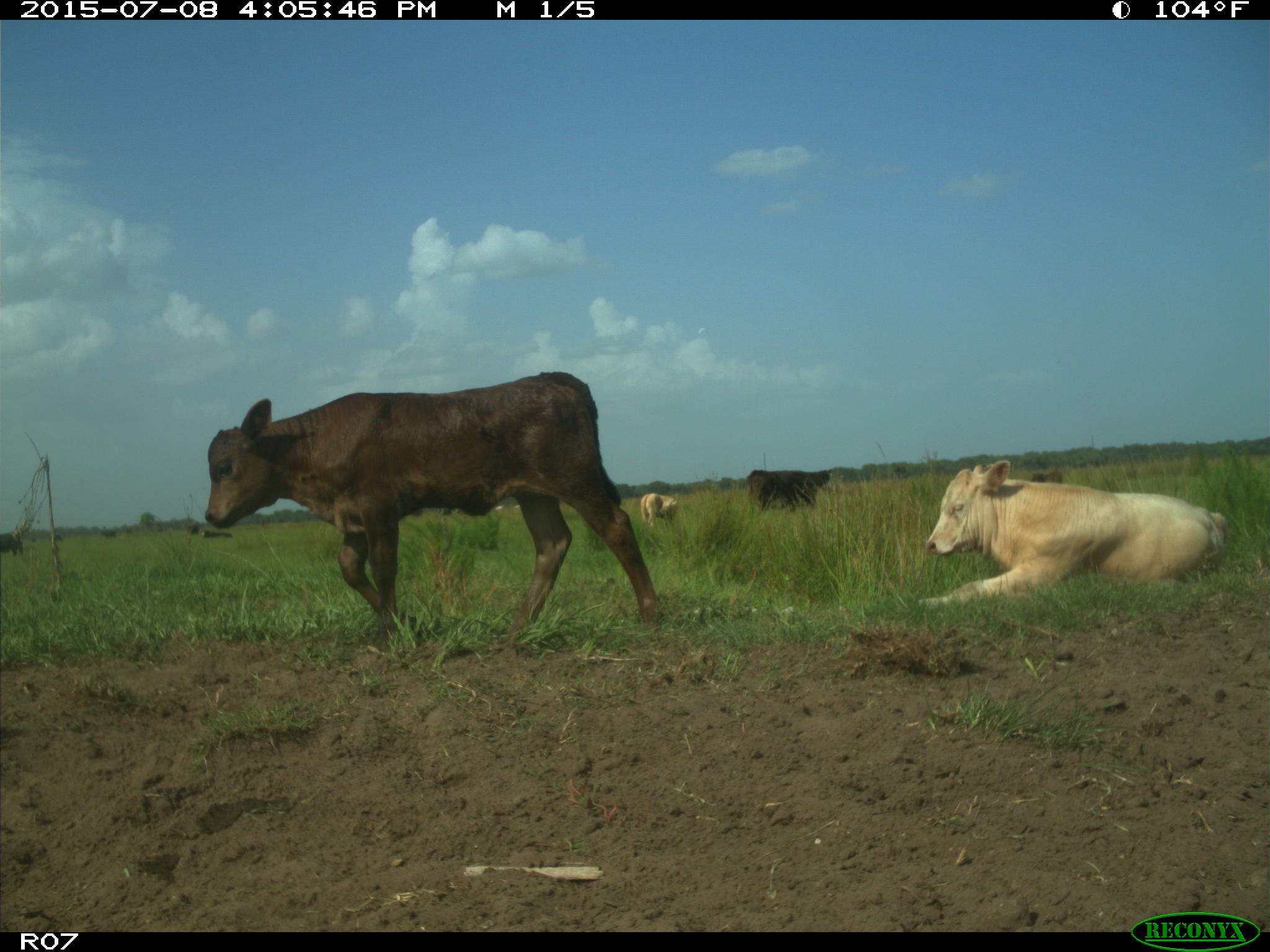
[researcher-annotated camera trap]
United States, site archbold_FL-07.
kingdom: Animalia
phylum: Chordata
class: Mammalia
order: Artiodactyla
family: Bovidae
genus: Bos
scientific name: Bos taurus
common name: domestic cow